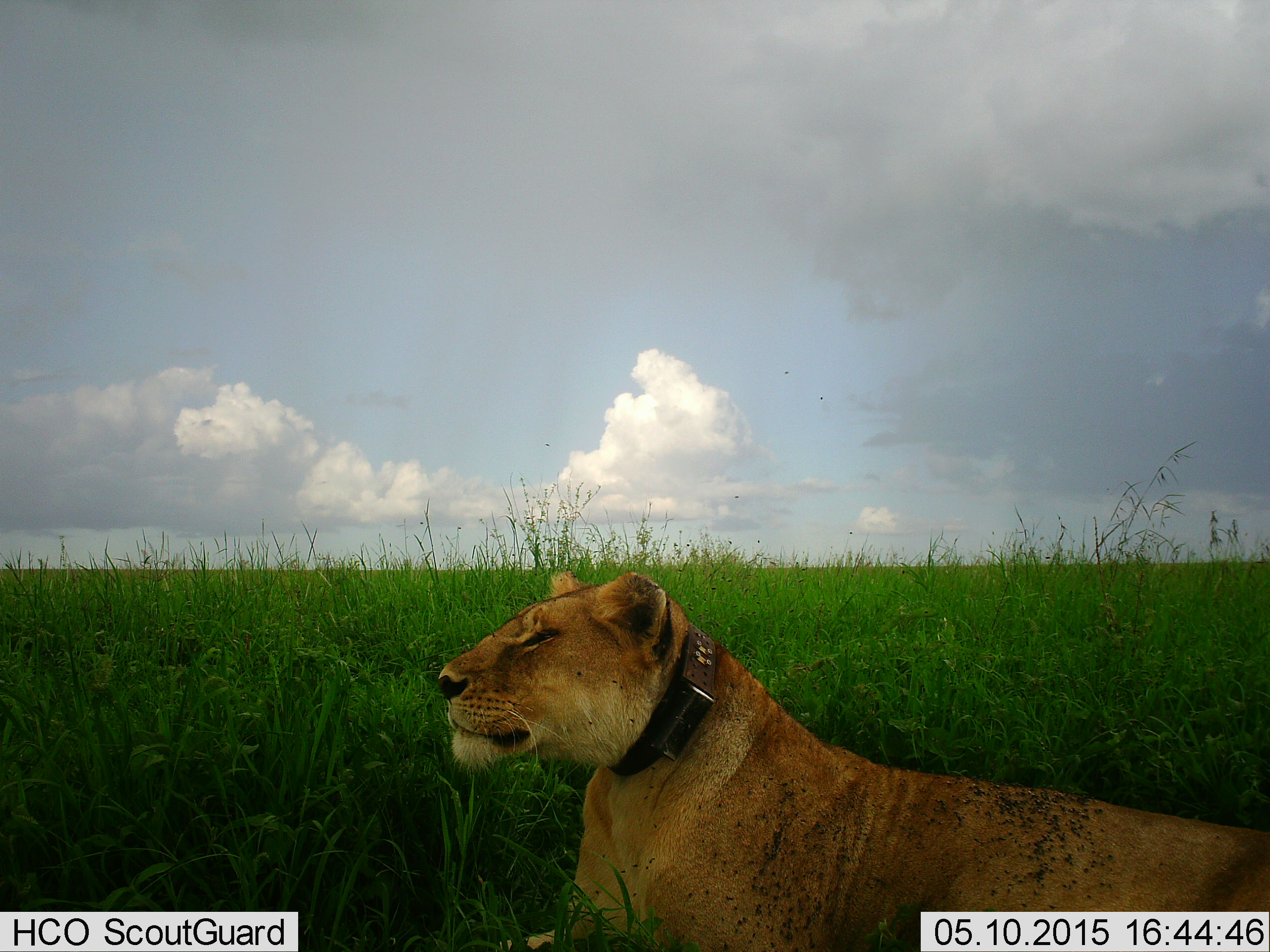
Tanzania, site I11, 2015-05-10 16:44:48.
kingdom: Animalia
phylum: Chordata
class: Mammalia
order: Carnivora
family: Felidae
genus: Panthera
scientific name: Panthera leo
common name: lion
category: lionfemale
Lionfemale (lion) (Panthera leo), count 1. Behavior (volunteer vote fractions): standing 0%, resting 100%, moving 0%, interacting 0%. Young present (vote fraction): 0%. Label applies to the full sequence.